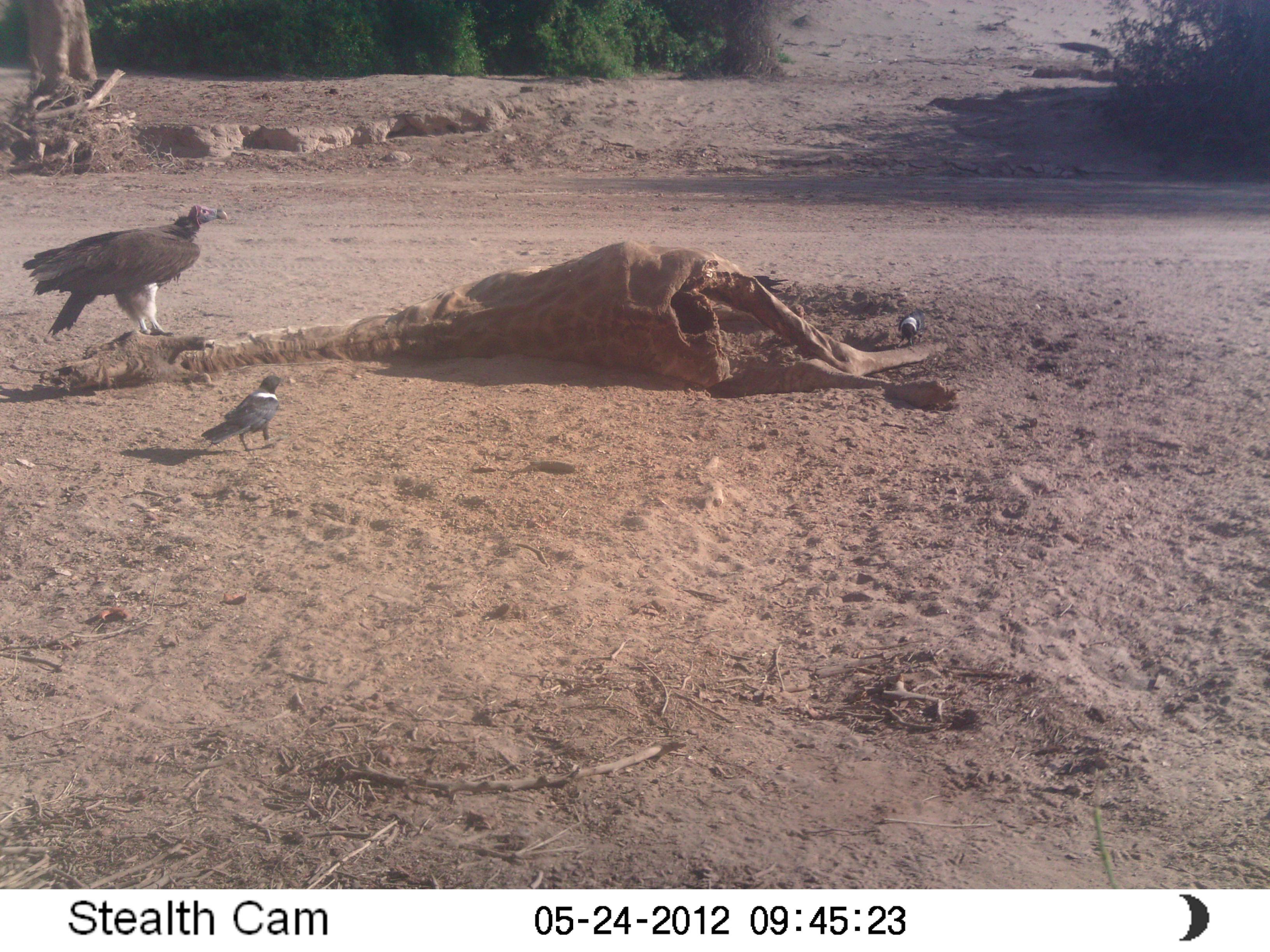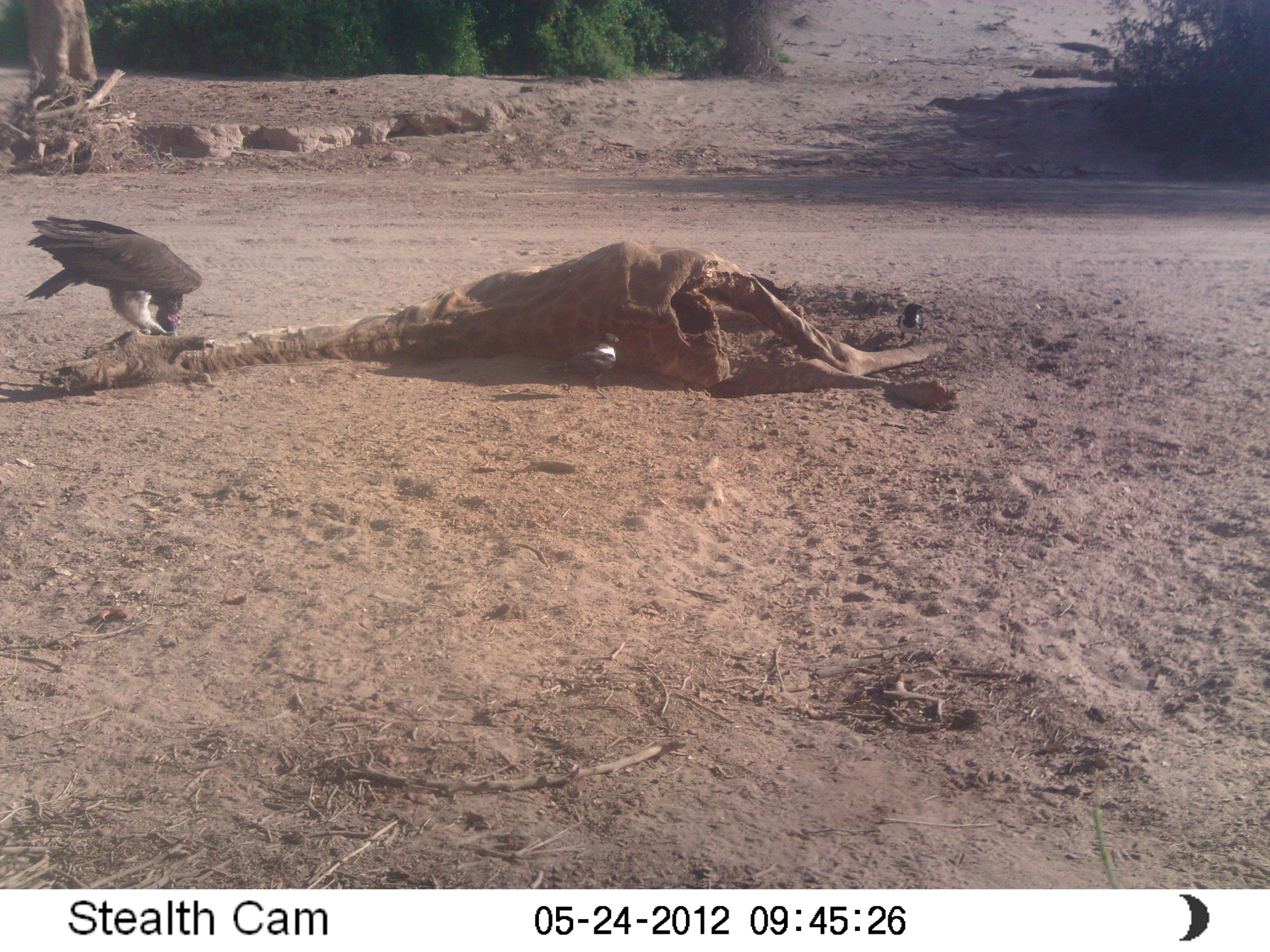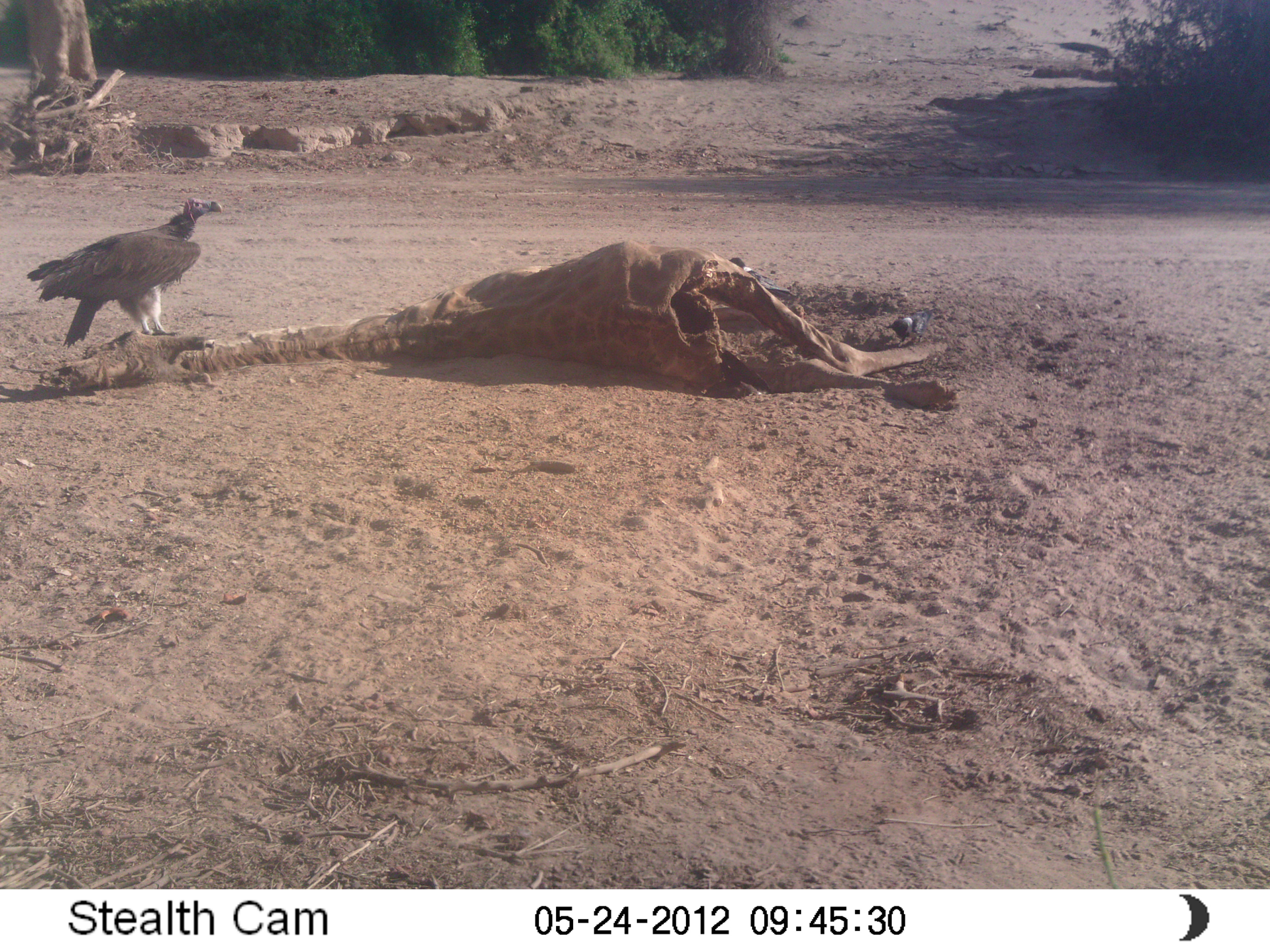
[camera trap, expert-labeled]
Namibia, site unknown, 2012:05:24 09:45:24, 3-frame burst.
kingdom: Animalia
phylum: Chordata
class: Aves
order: Accipitriformes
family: Accipitridae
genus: Torgos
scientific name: Torgos tracheliotos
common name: lappet-faced vulture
Torgos tracheliotos (lappet-faced vulture).